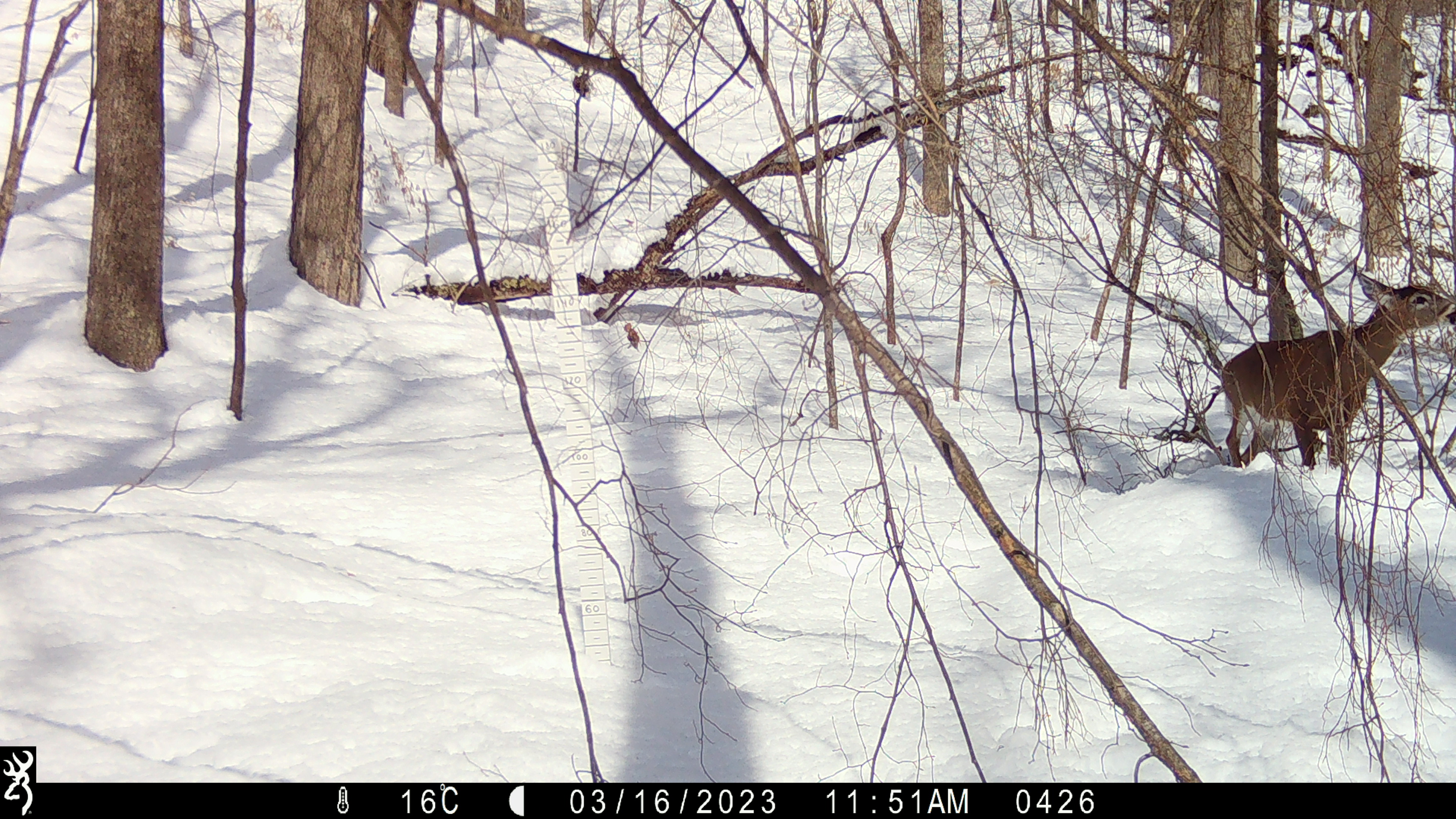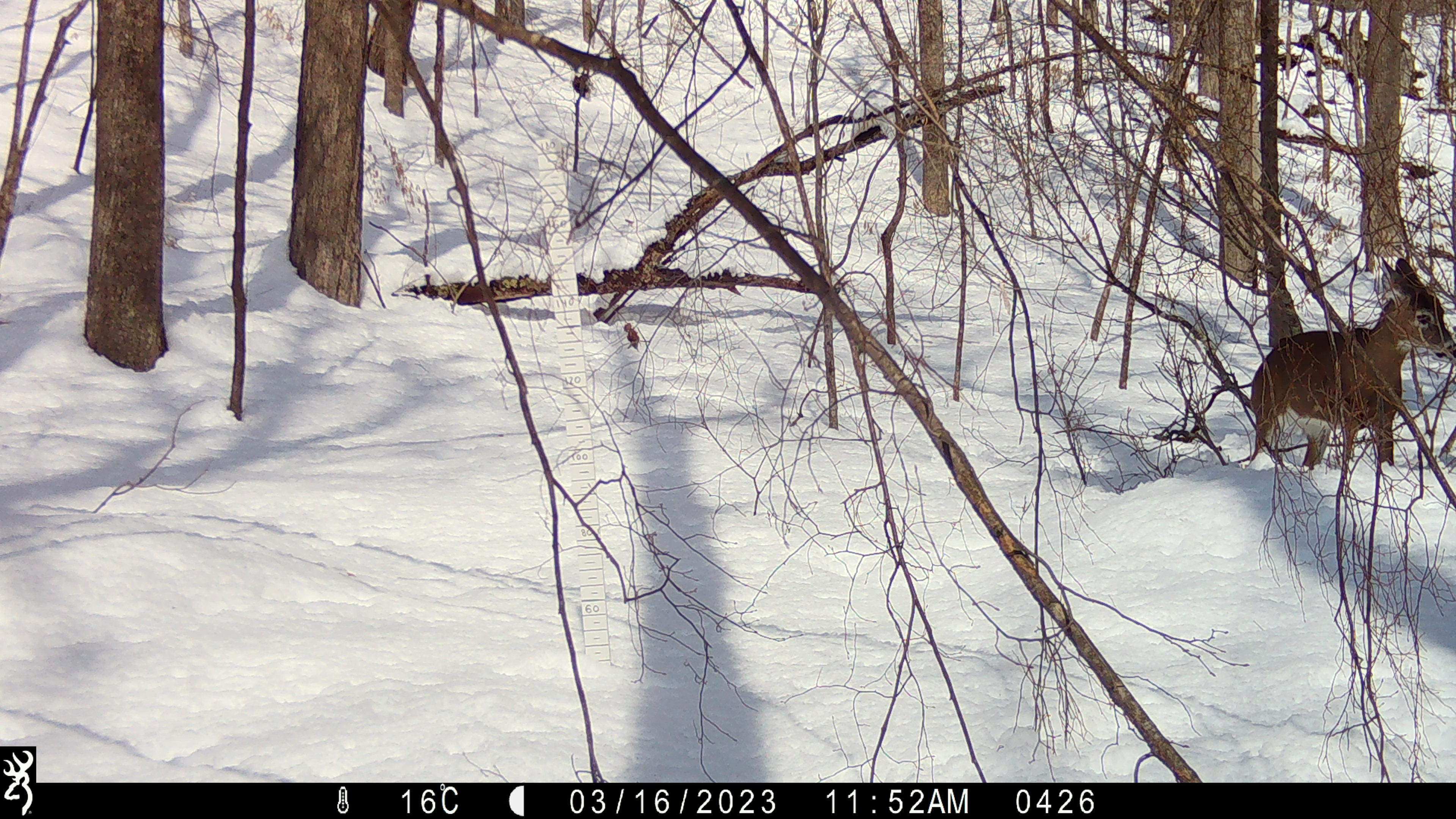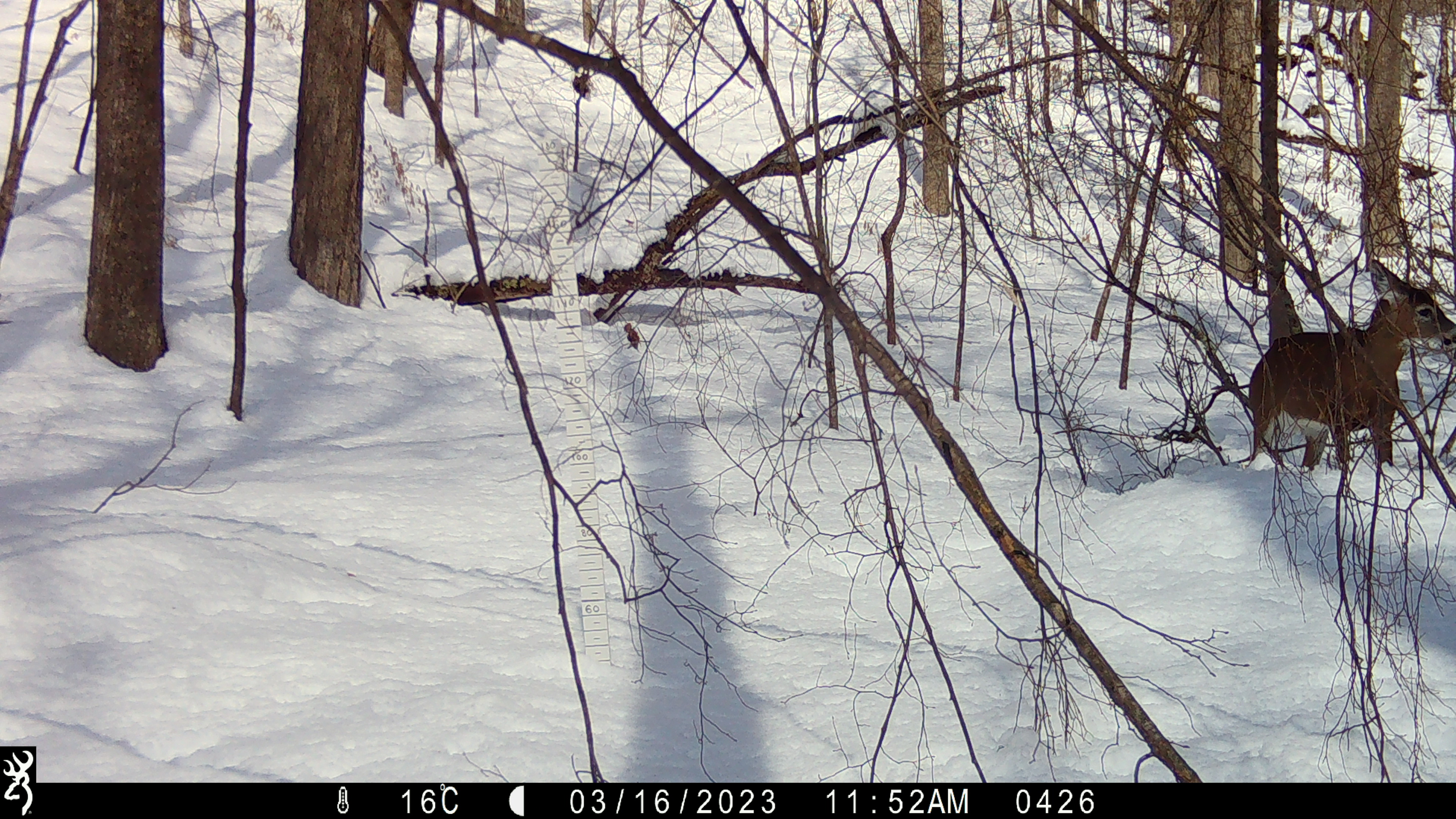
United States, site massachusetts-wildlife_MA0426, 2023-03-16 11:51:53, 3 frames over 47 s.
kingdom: Animalia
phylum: Chordata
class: Mammalia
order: Artiodactyla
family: Cervidae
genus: Odocoileus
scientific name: Odocoileus virginianus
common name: white-tailed deer